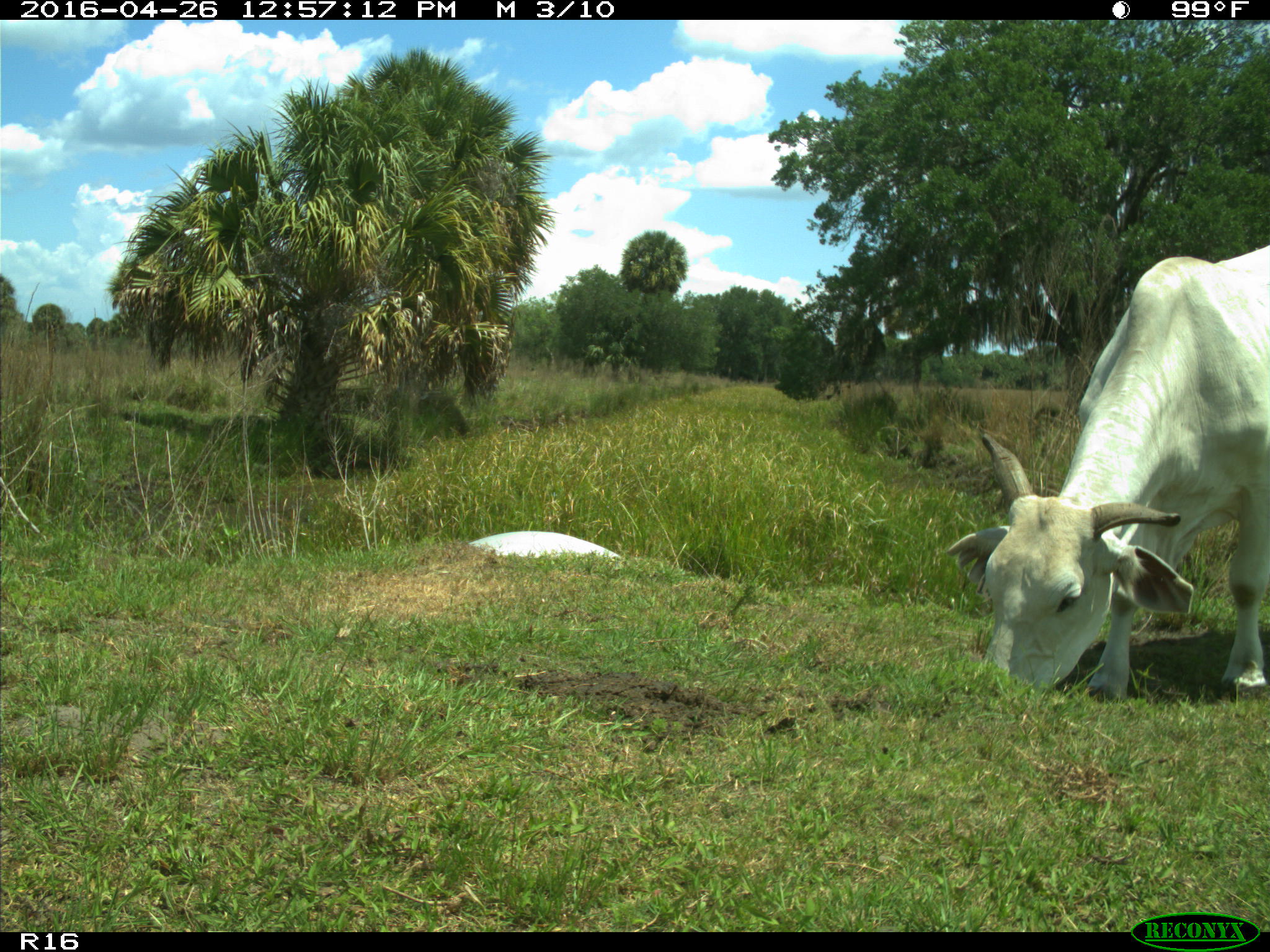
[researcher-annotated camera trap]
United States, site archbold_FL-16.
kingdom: Animalia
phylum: Chordata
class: Mammalia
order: Artiodactyla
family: Bovidae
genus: Bos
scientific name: Bos taurus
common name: domestic cow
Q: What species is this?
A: Bos taurus (domestic cow).